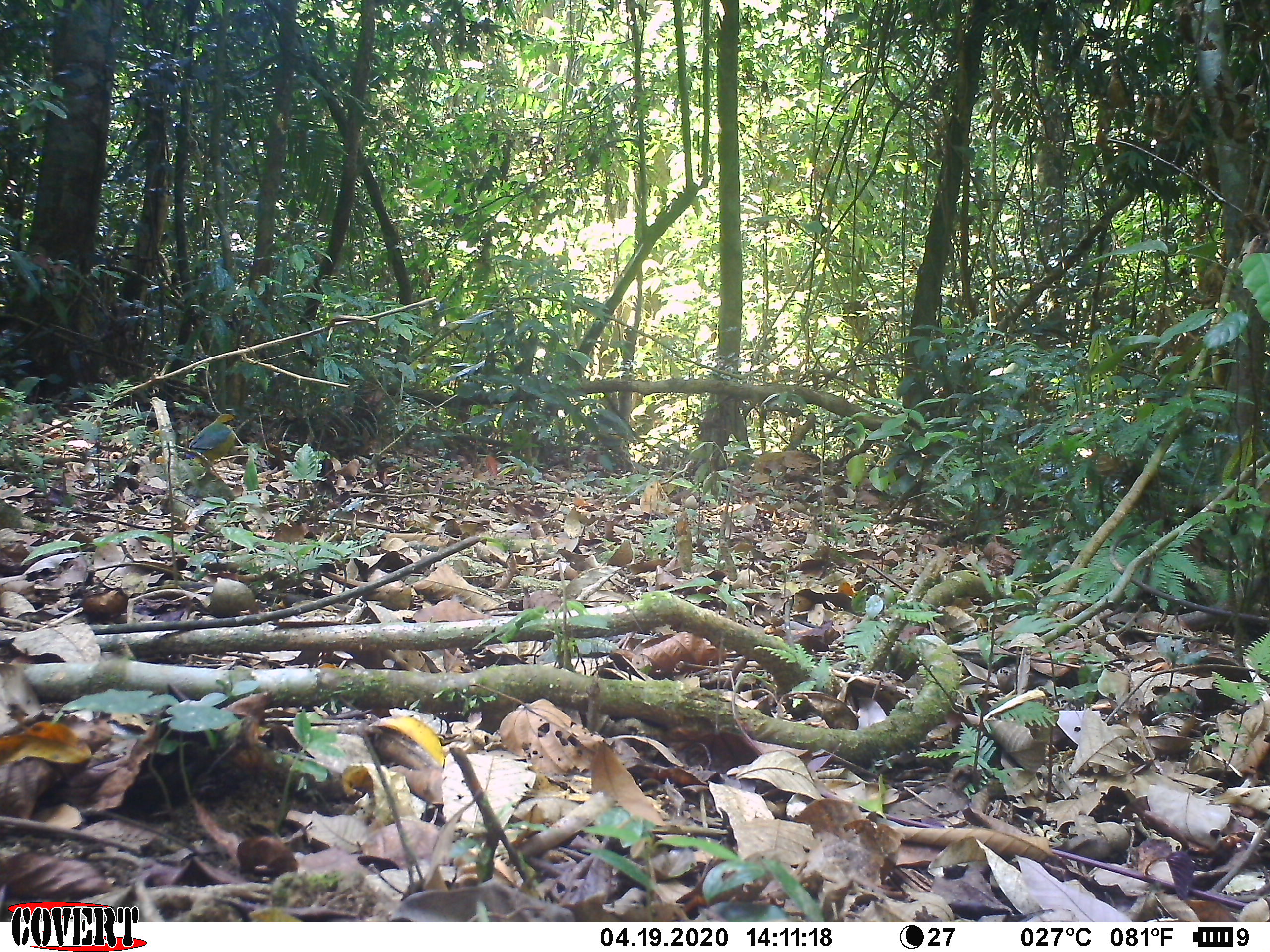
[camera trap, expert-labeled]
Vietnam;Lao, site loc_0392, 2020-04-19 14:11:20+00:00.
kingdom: Animalia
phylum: Chordata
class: Aves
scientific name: Aves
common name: bird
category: unidentified bird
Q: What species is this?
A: Unidentified bird (bird) (Aves).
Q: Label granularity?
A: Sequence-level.